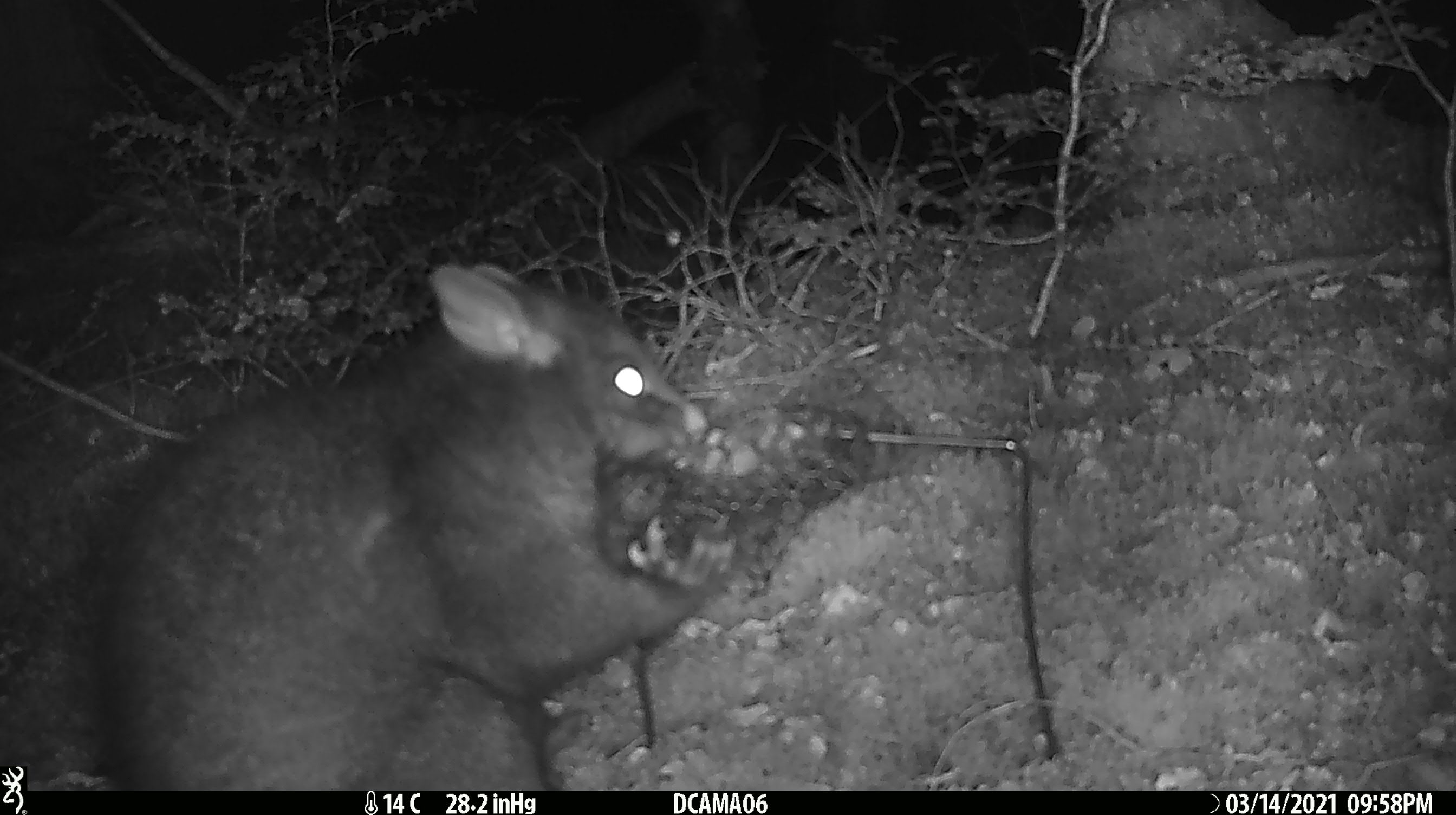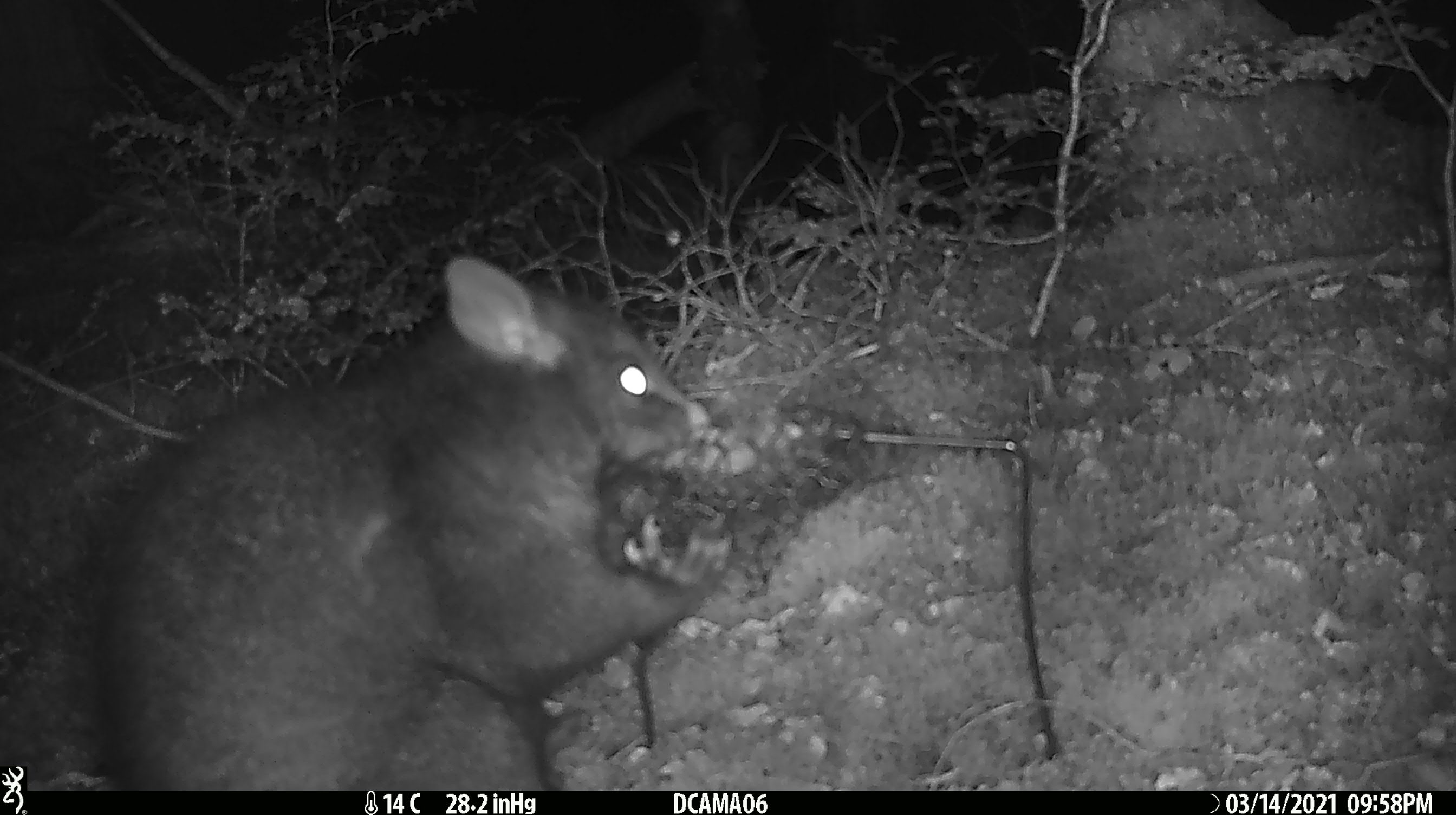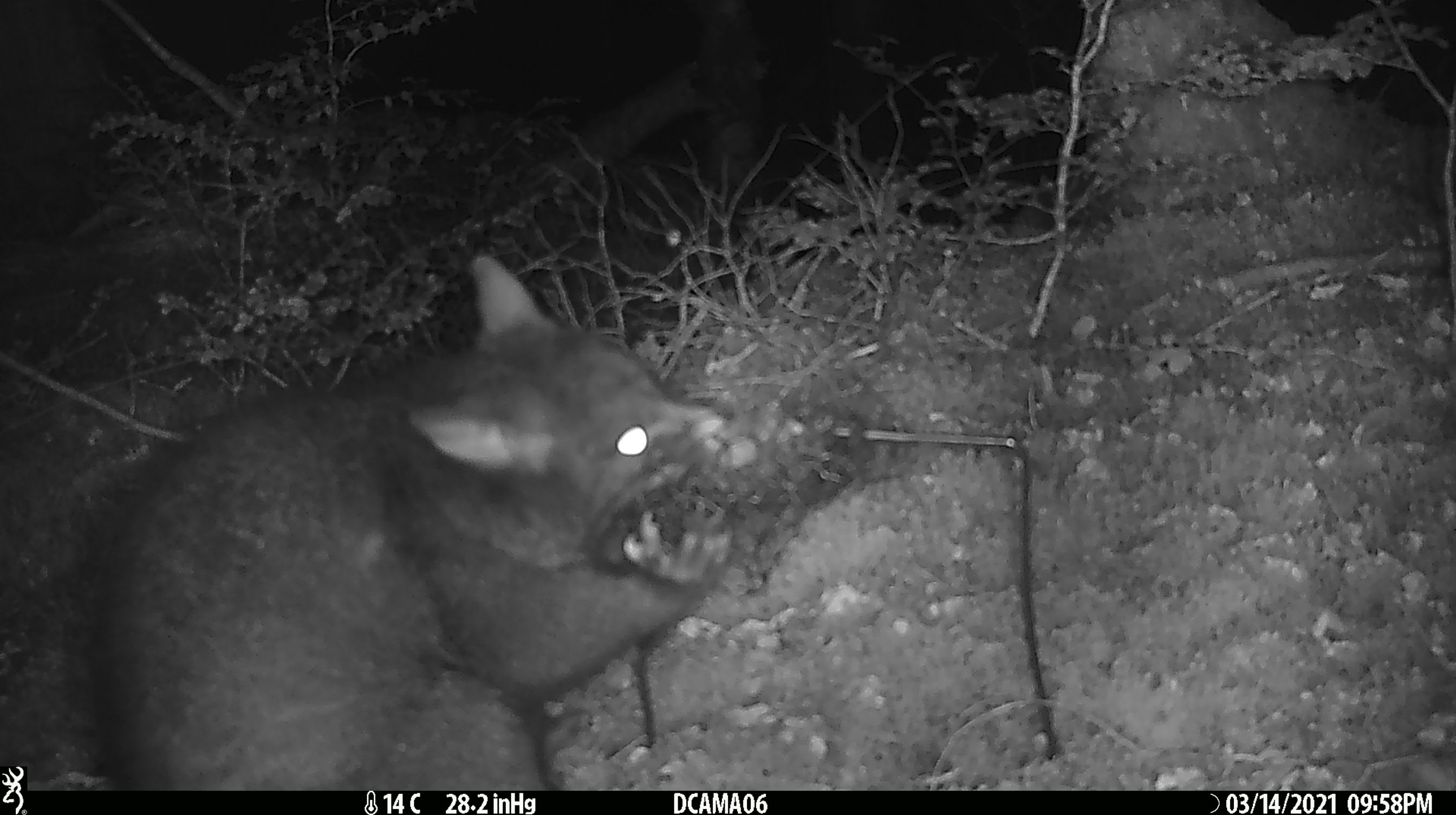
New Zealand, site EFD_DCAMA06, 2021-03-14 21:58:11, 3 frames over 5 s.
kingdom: Animalia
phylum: Chordata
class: Mammalia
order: Diprotodontia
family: Phalangeridae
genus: Trichosurus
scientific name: Trichosurus vulpecula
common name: common brushtail possum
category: possum